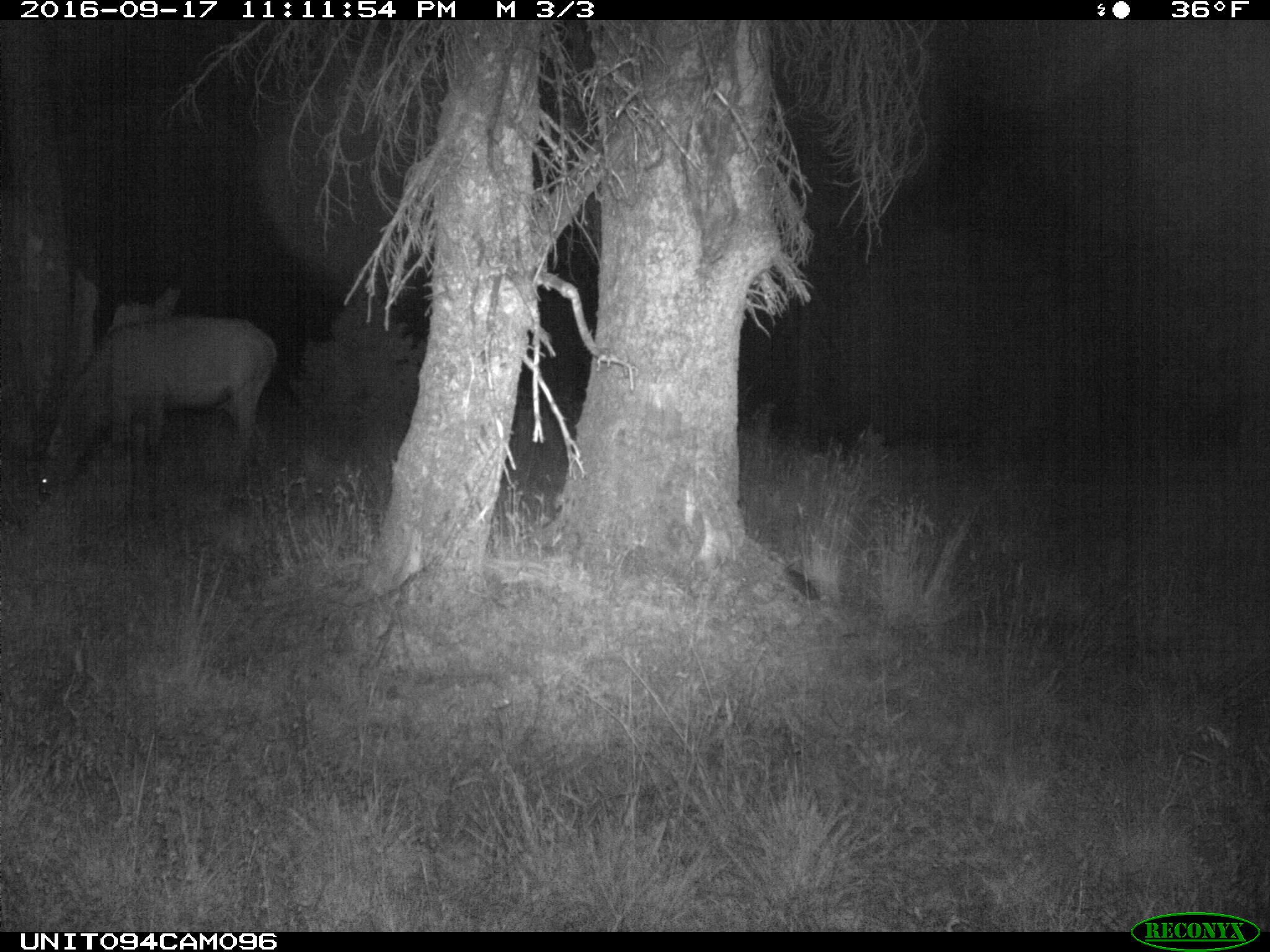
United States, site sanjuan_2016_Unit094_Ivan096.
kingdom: Animalia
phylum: Chordata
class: Mammalia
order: Artiodactyla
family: Cervidae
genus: Cervus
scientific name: Cervus elaphus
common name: red deer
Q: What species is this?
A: Cervus elaphus (red deer).